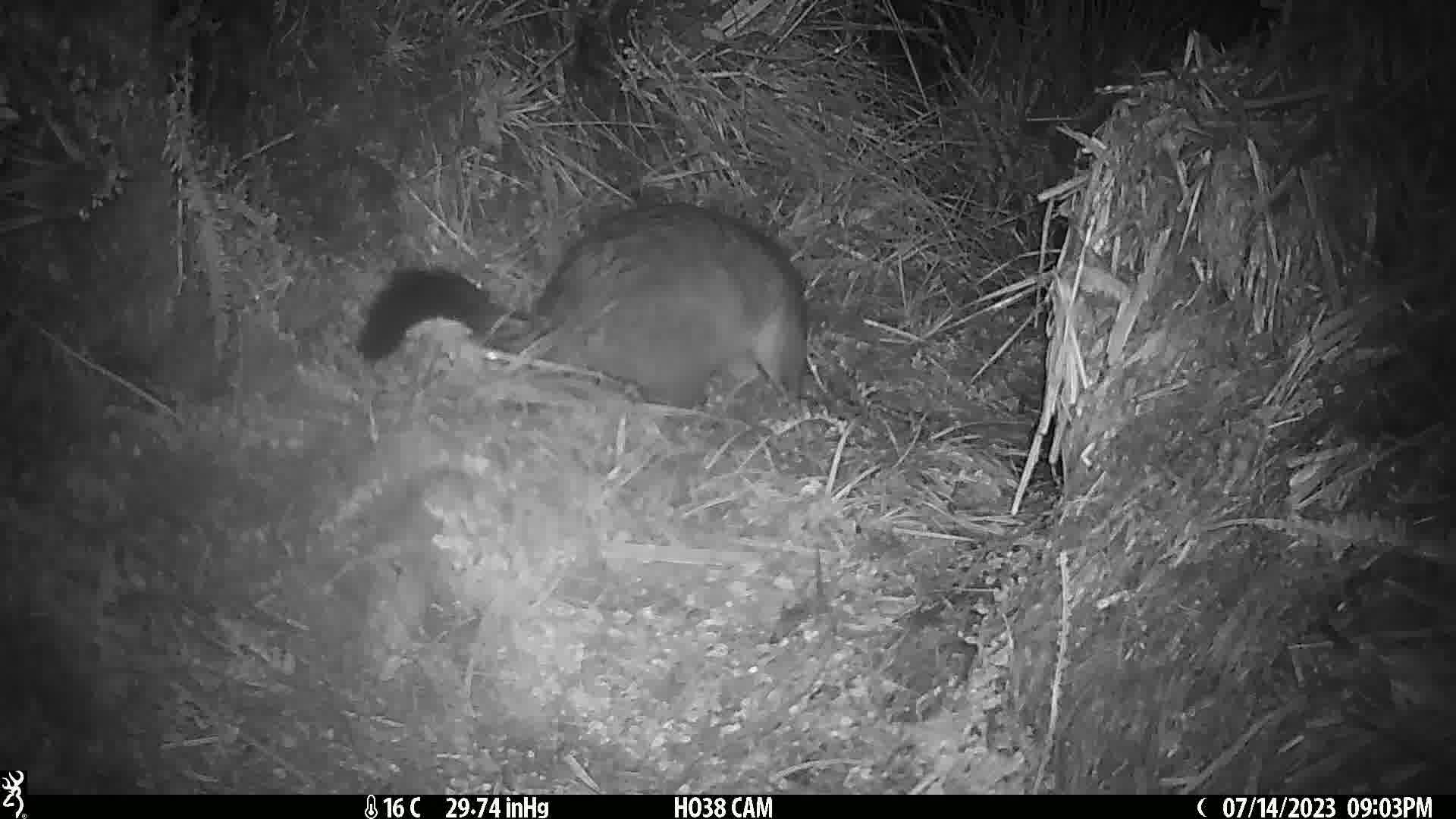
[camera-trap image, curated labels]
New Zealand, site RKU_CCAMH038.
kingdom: Animalia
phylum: Chordata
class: Mammalia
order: Diprotodontia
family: Phalangeridae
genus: Trichosurus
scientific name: Trichosurus vulpecula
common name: common brushtail possum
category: possum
Possum (common brushtail possum) (Trichosurus vulpecula).